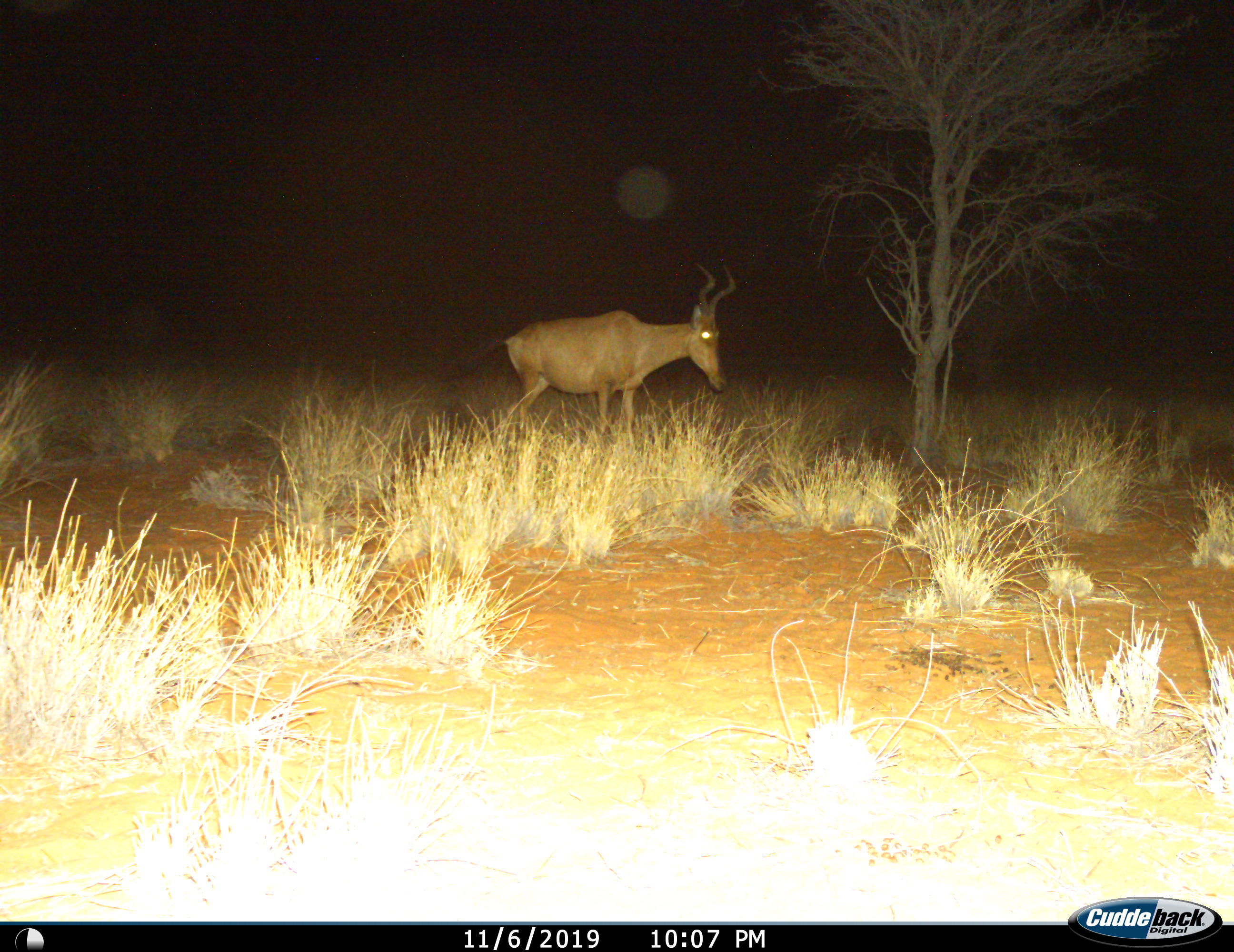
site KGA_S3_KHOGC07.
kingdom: Animalia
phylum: Chordata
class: Mammalia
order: Artiodactyla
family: Bovidae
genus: Alcelaphus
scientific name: Alcelaphus buselaphus caama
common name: red hartebeest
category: hartebeestred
Hartebeestred (red hartebeest) (Alcelaphus buselaphus caama), count 1. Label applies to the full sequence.